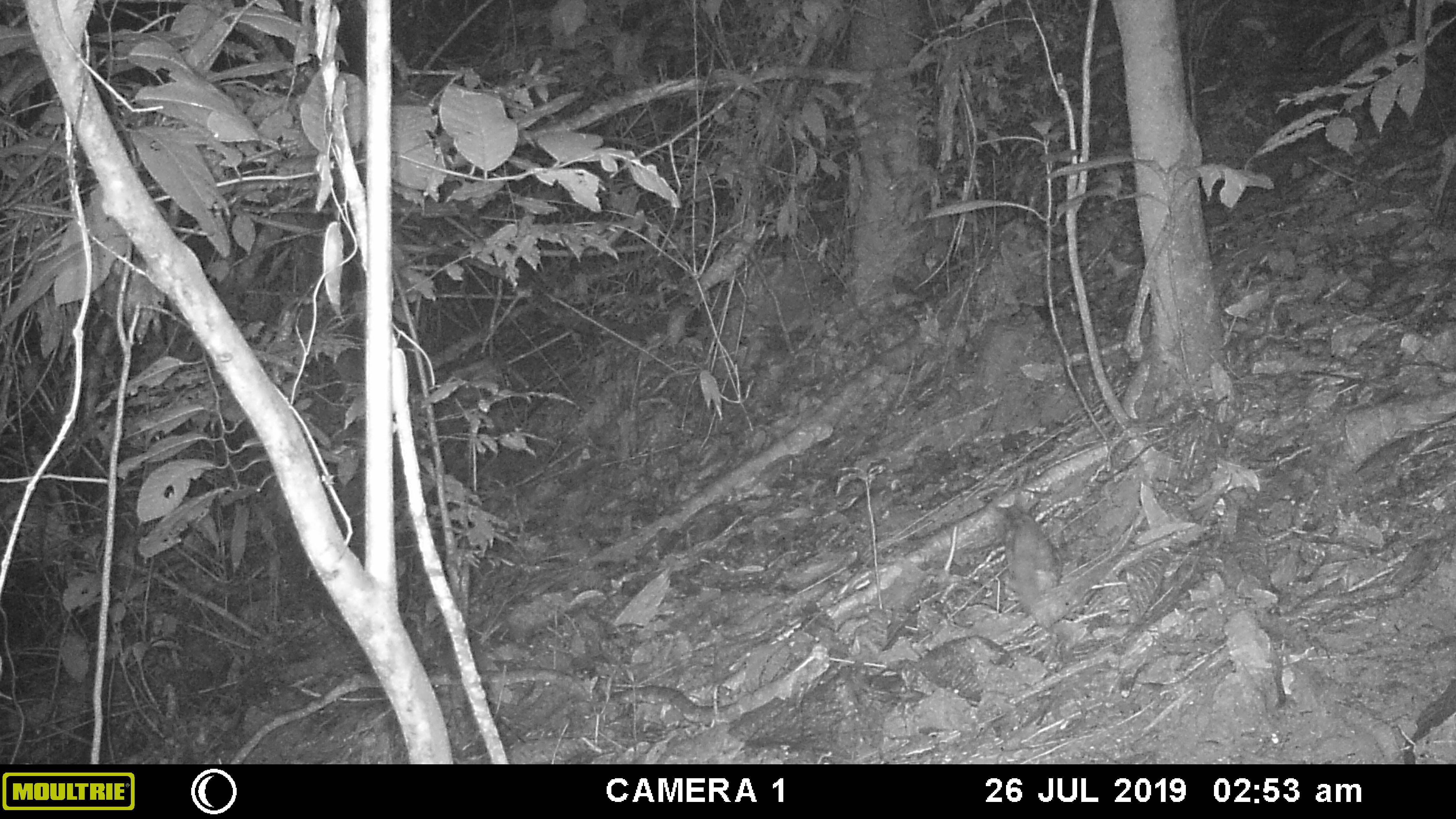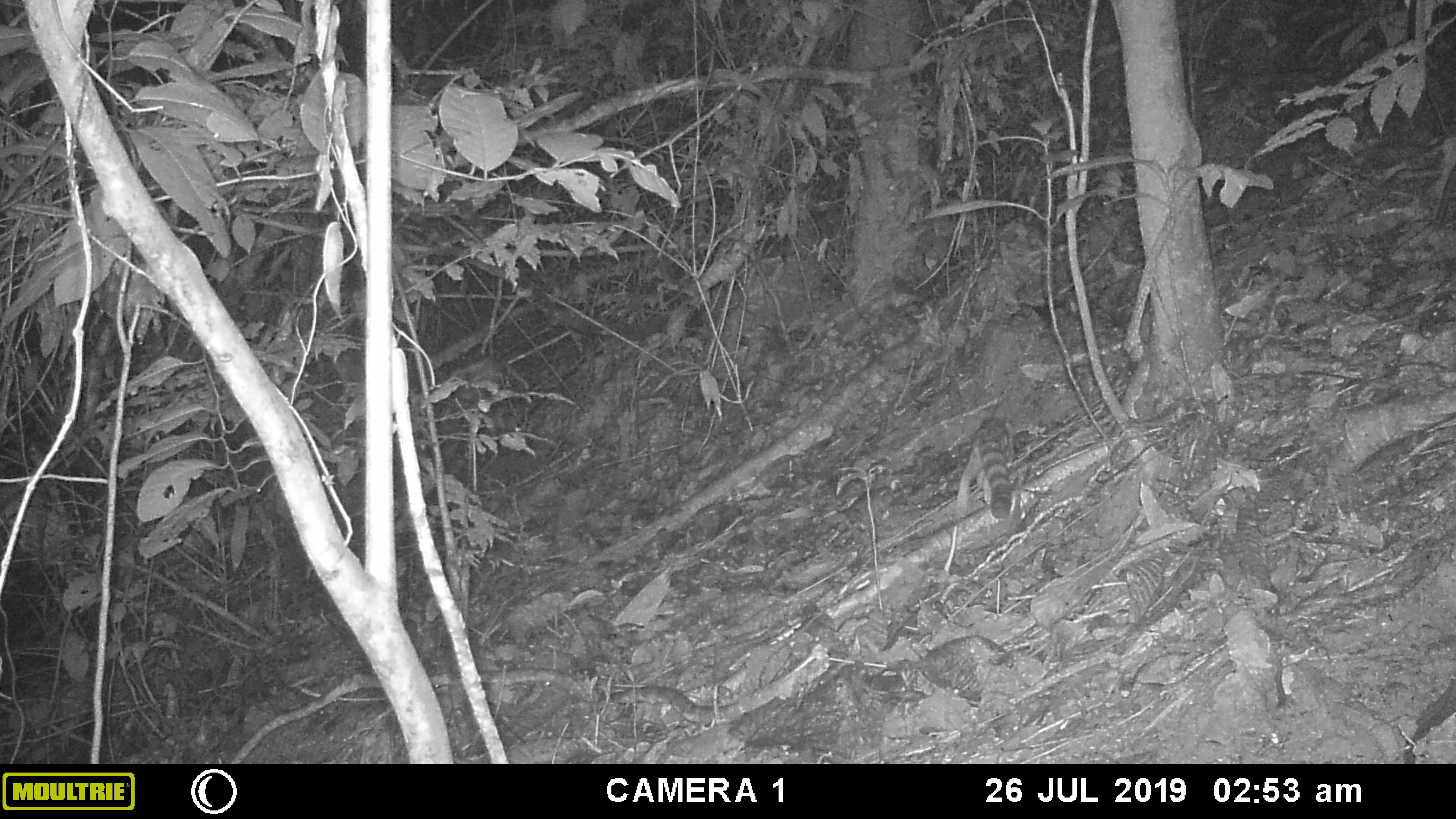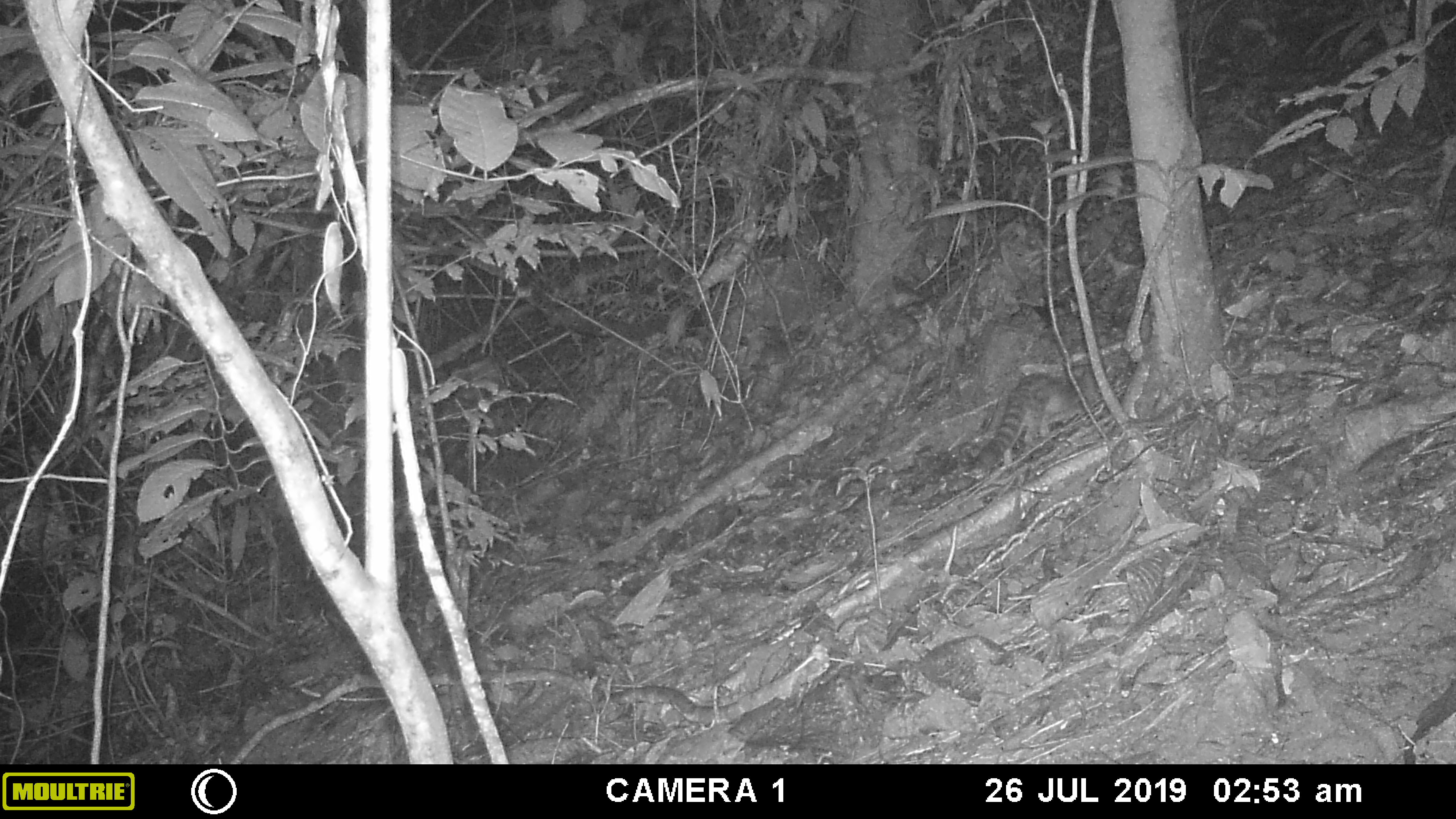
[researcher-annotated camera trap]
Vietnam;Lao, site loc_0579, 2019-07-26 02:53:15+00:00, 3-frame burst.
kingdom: Animalia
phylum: Chordata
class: Mammalia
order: Carnivora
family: Prionodontidae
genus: Prionodon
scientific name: Prionodon pardicolor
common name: spotted linsang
Spotted linsang (Prionodon pardicolor). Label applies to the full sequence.